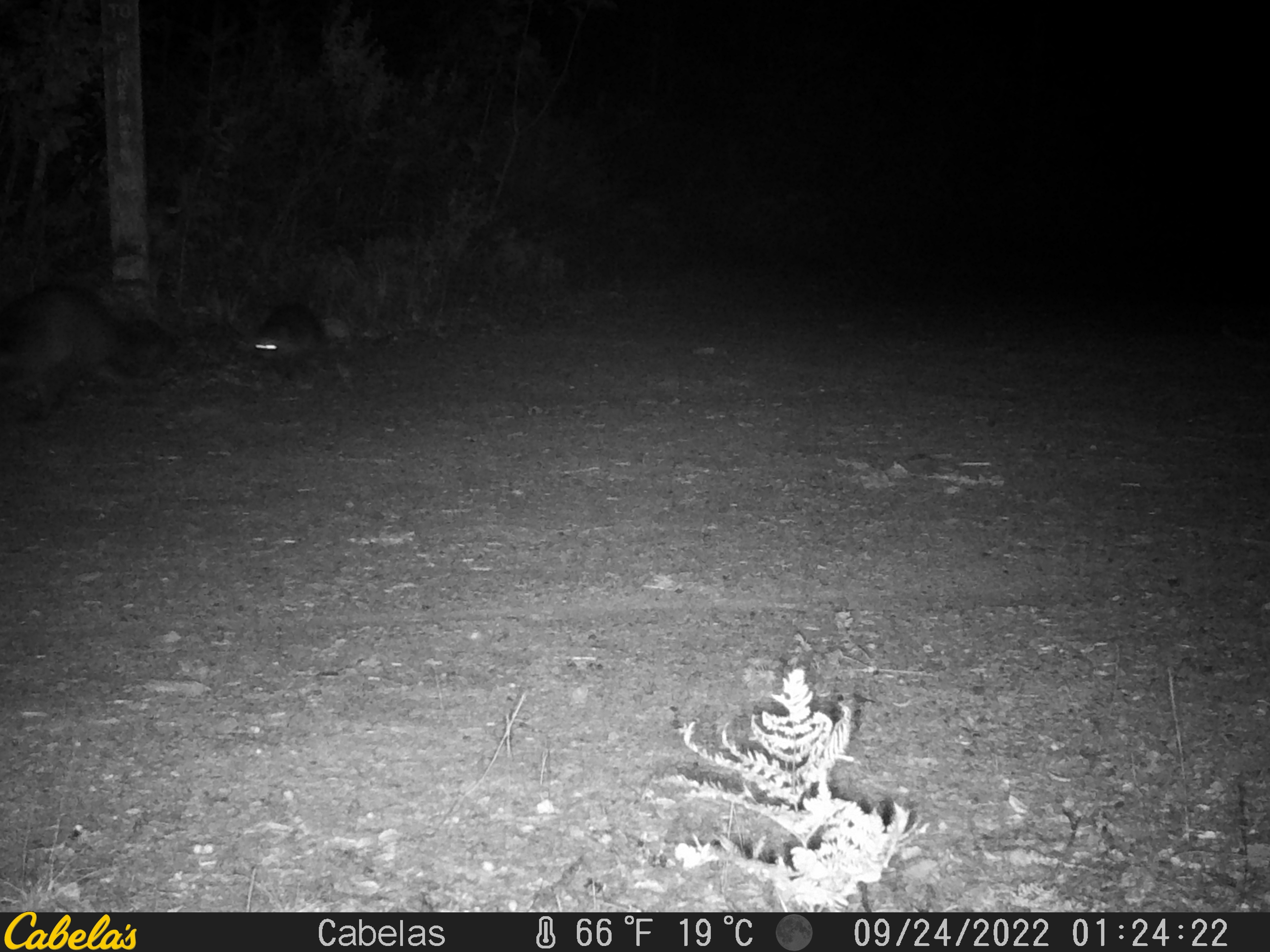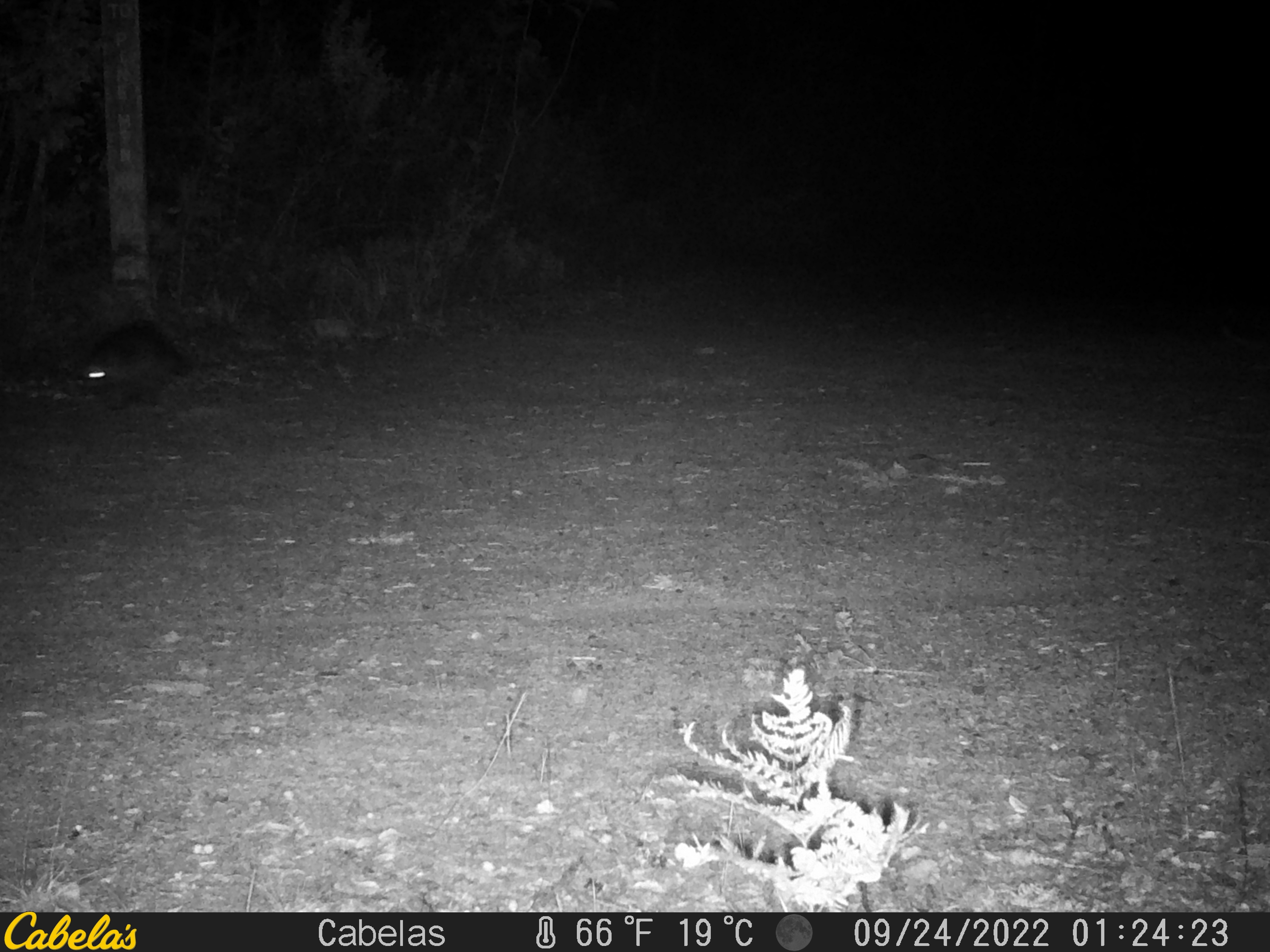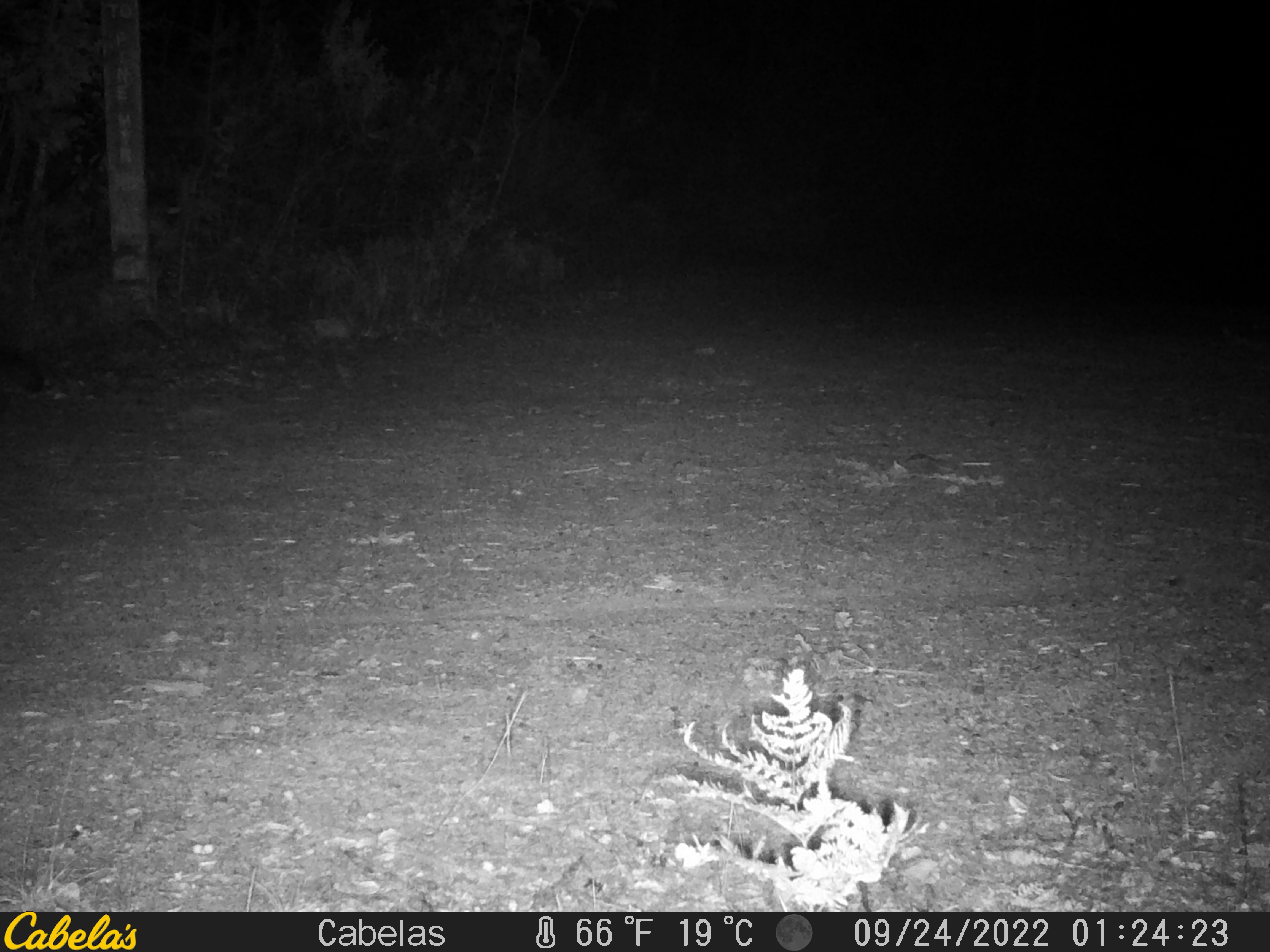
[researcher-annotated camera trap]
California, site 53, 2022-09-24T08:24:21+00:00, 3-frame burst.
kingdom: Animalia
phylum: Chordata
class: Mammalia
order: Carnivora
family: Procyonidae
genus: Procyon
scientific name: Procyon lotor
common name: raccoon